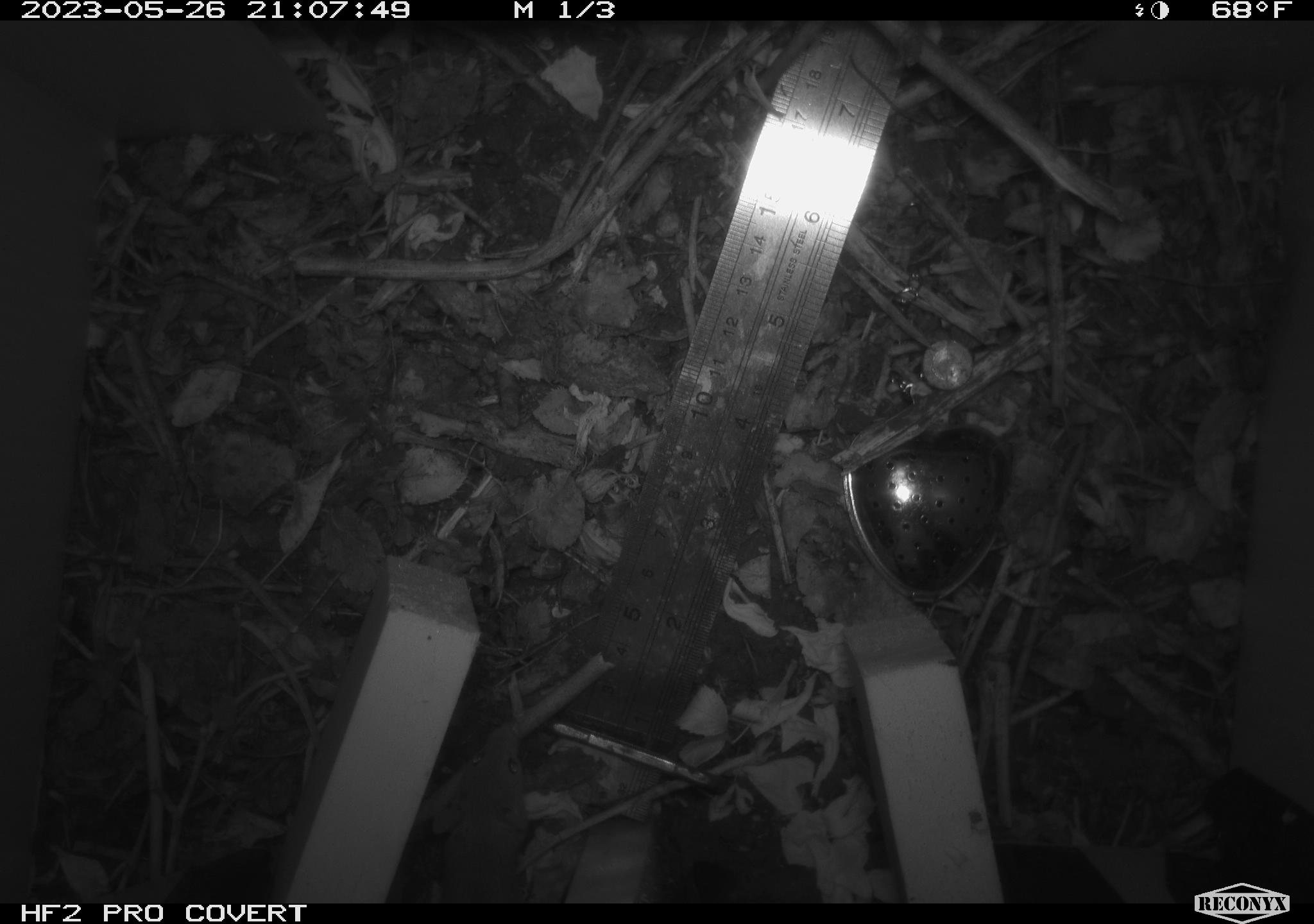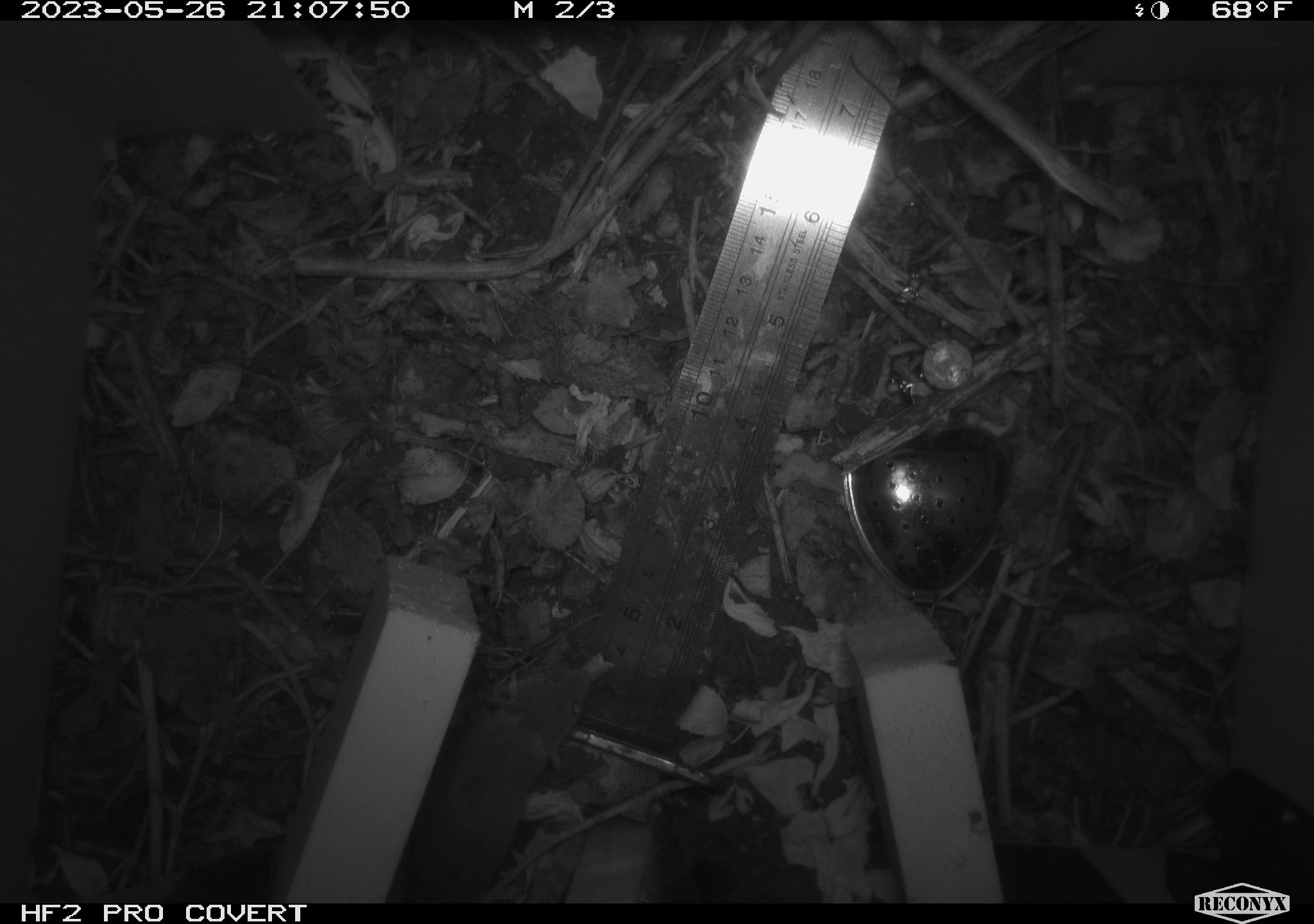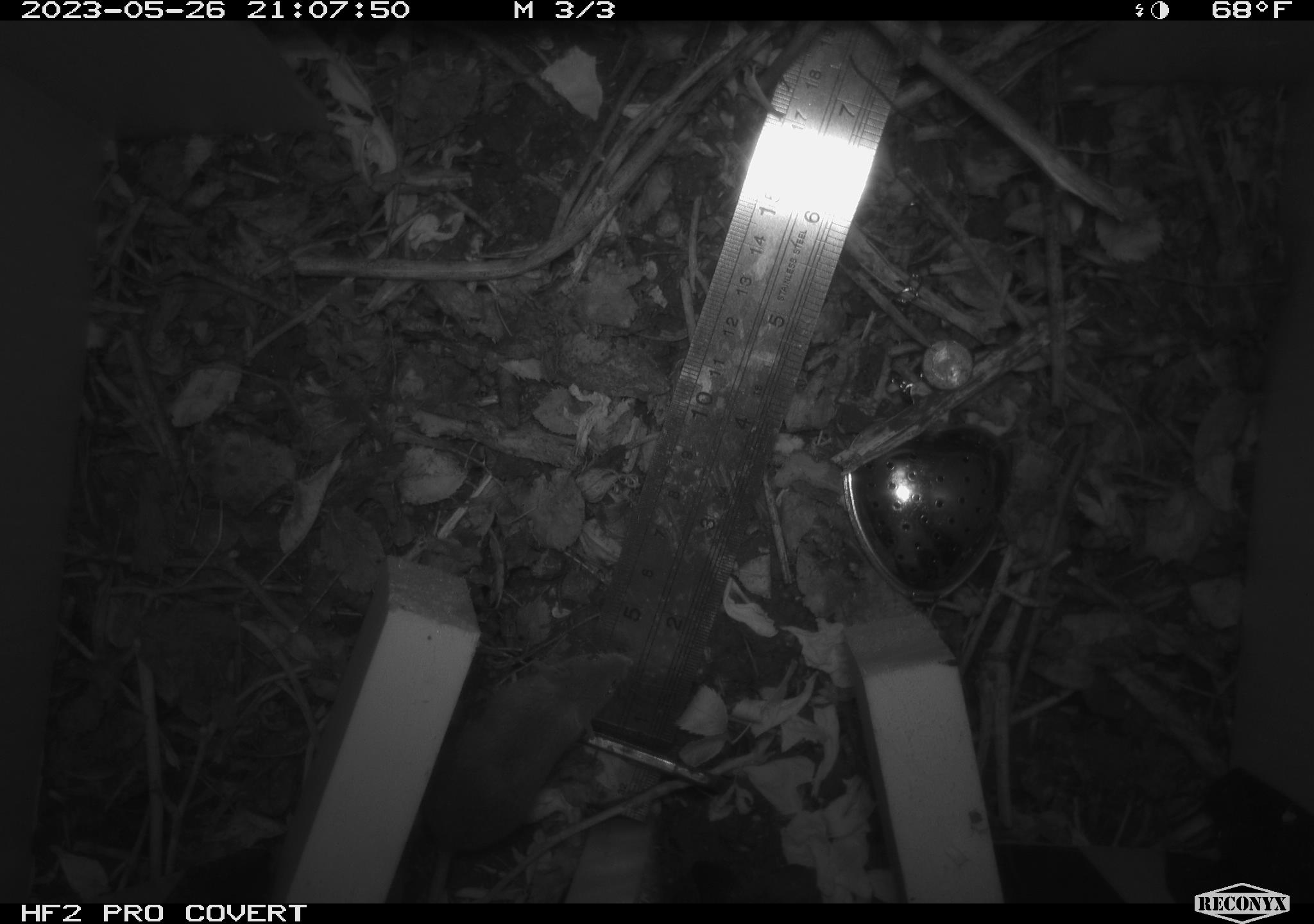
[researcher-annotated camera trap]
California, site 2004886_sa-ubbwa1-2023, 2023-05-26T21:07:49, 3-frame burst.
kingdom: Animalia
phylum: Chordata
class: Mammalia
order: Rodentia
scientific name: Rodentia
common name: mouse species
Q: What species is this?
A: Mouse species (Rodentia).